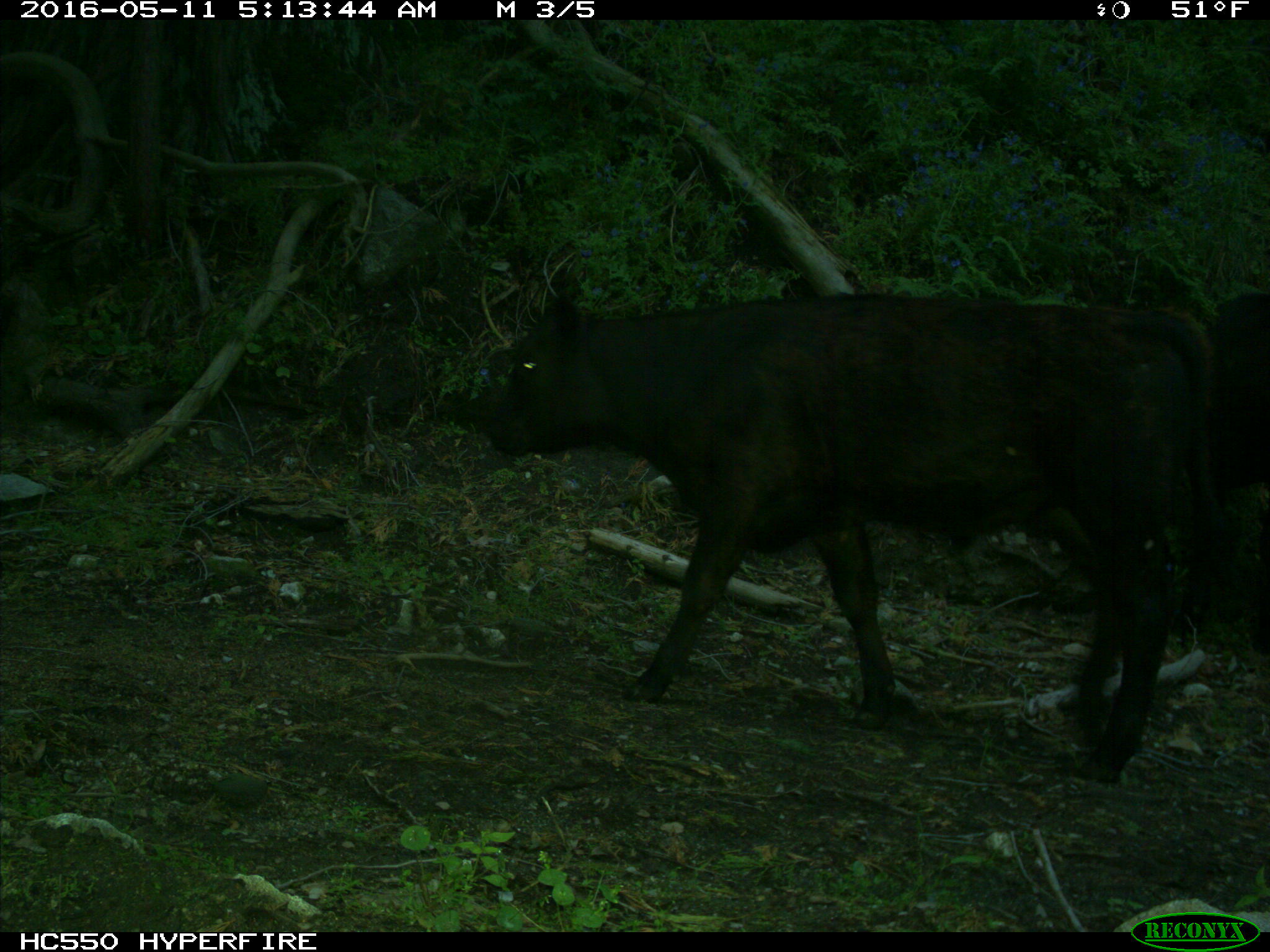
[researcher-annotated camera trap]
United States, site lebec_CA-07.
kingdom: Animalia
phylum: Chordata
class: Mammalia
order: Artiodactyla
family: Bovidae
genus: Bos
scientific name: Bos taurus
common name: domestic cow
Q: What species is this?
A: Bos taurus (domestic cow).